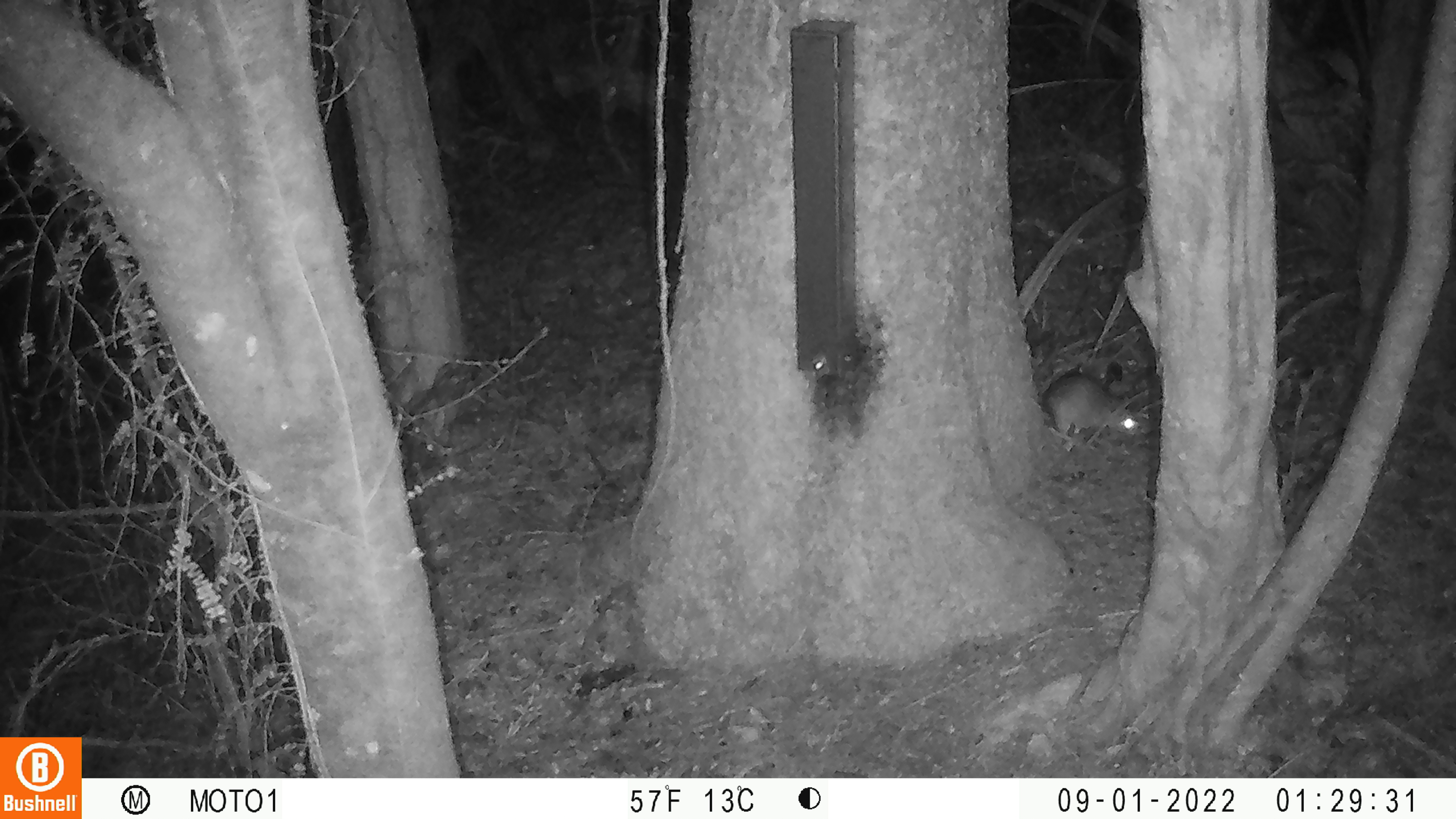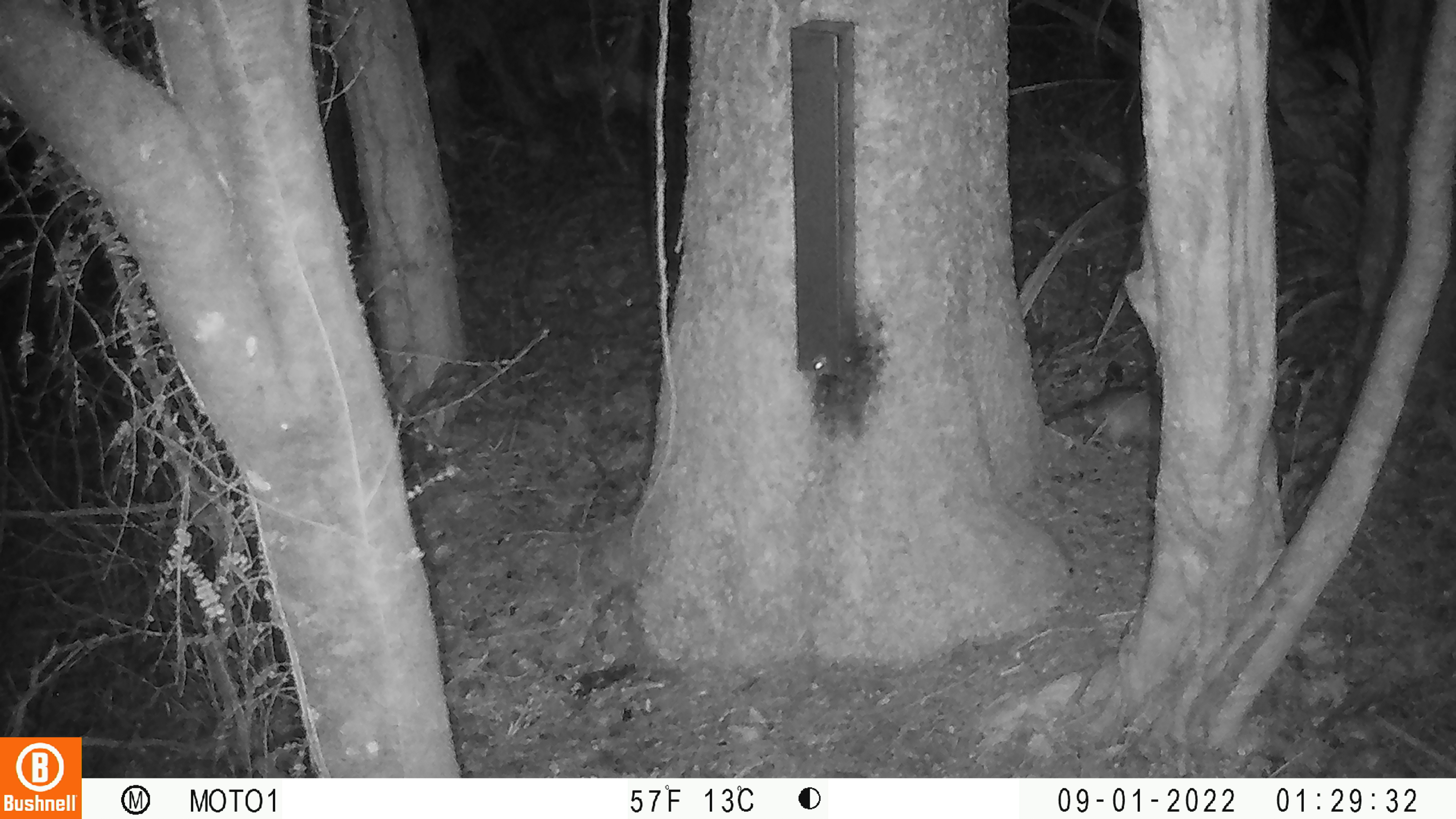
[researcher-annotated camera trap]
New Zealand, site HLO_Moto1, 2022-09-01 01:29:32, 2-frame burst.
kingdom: Animalia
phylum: Chordata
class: Mammalia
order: Rodentia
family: Muridae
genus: Rattus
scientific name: Rattus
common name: rat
Rat (Rattus).